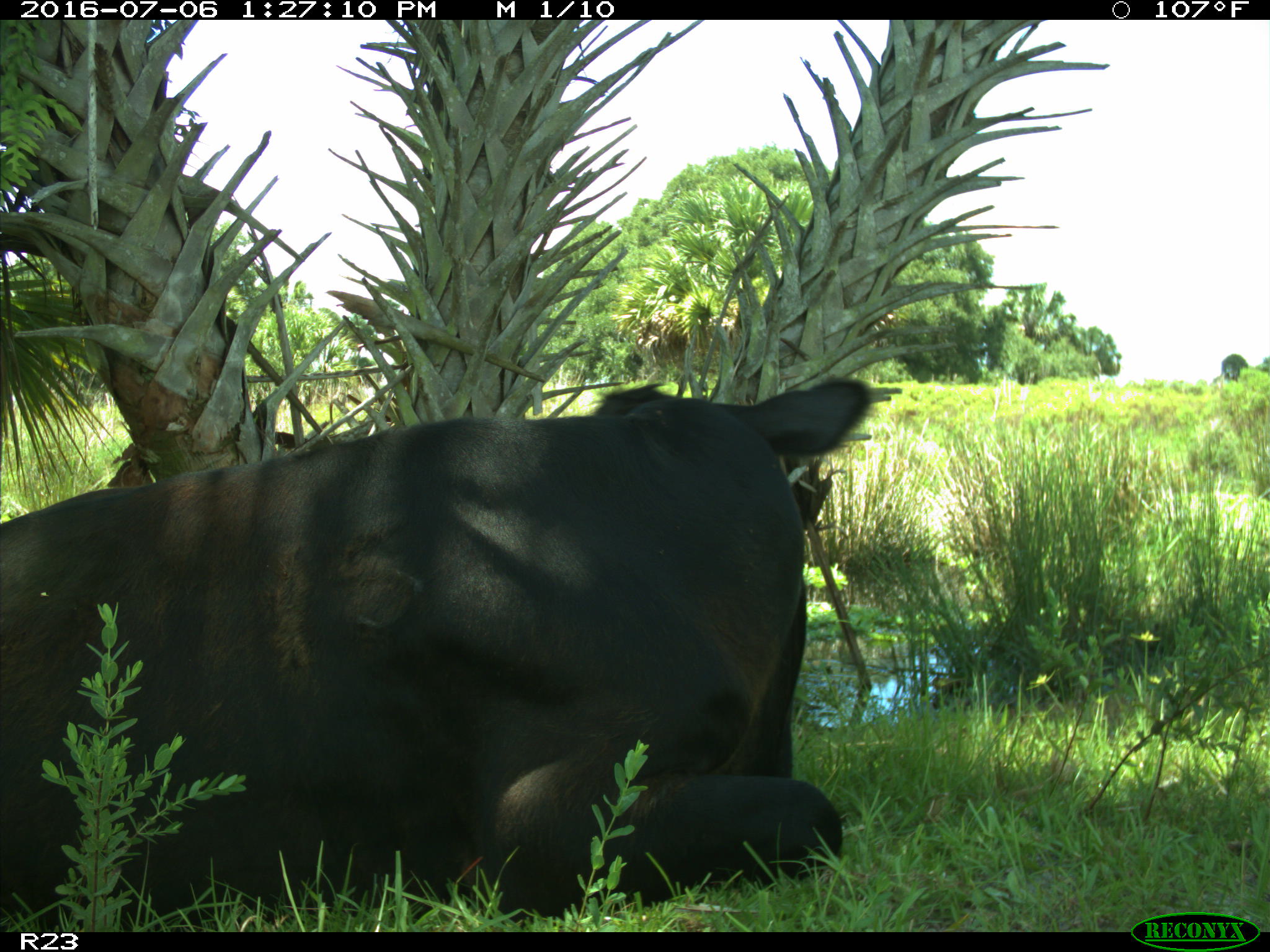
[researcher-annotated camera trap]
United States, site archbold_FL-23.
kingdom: Animalia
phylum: Chordata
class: Mammalia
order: Artiodactyla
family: Bovidae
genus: Bos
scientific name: Bos taurus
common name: domestic cow